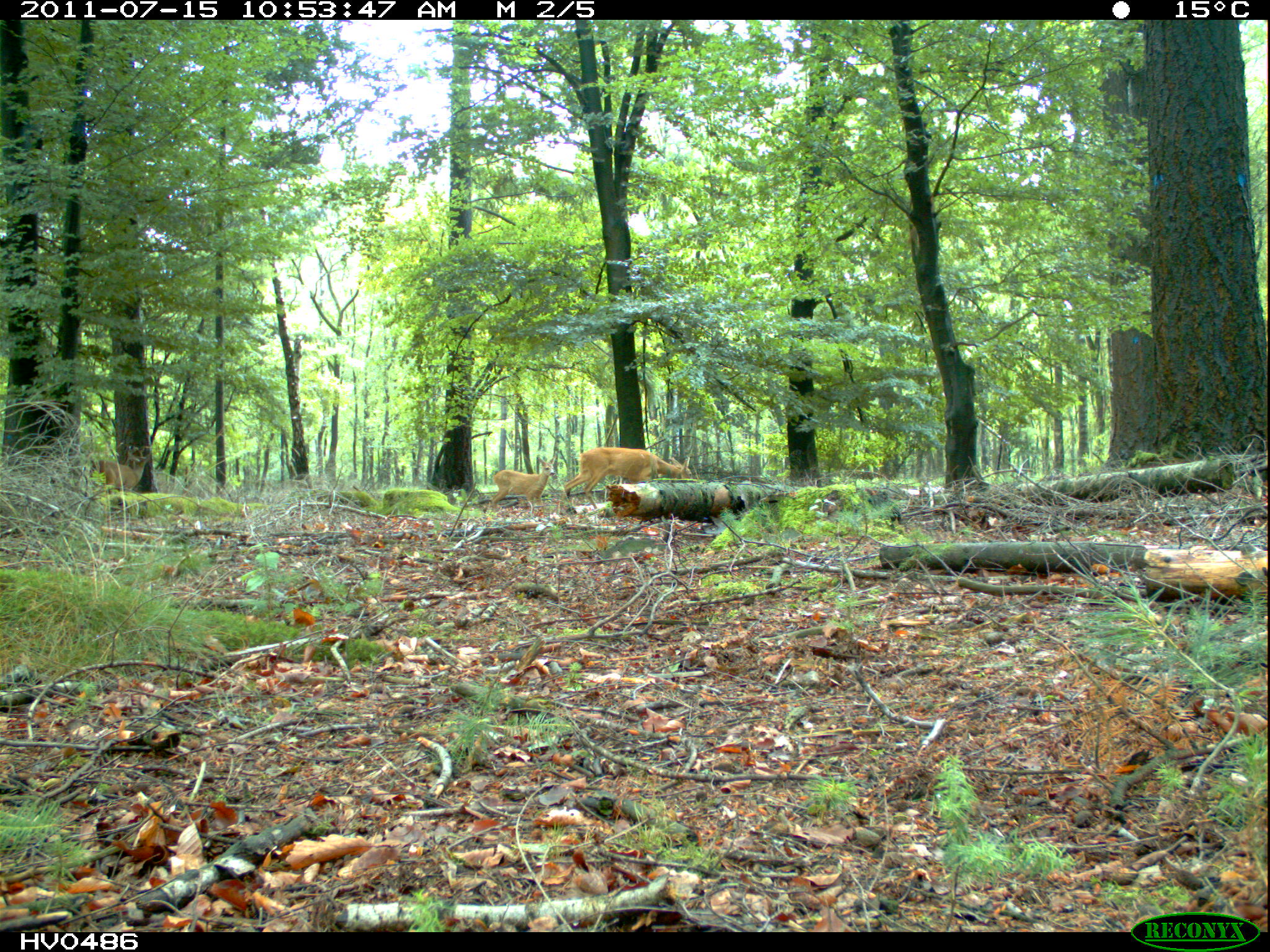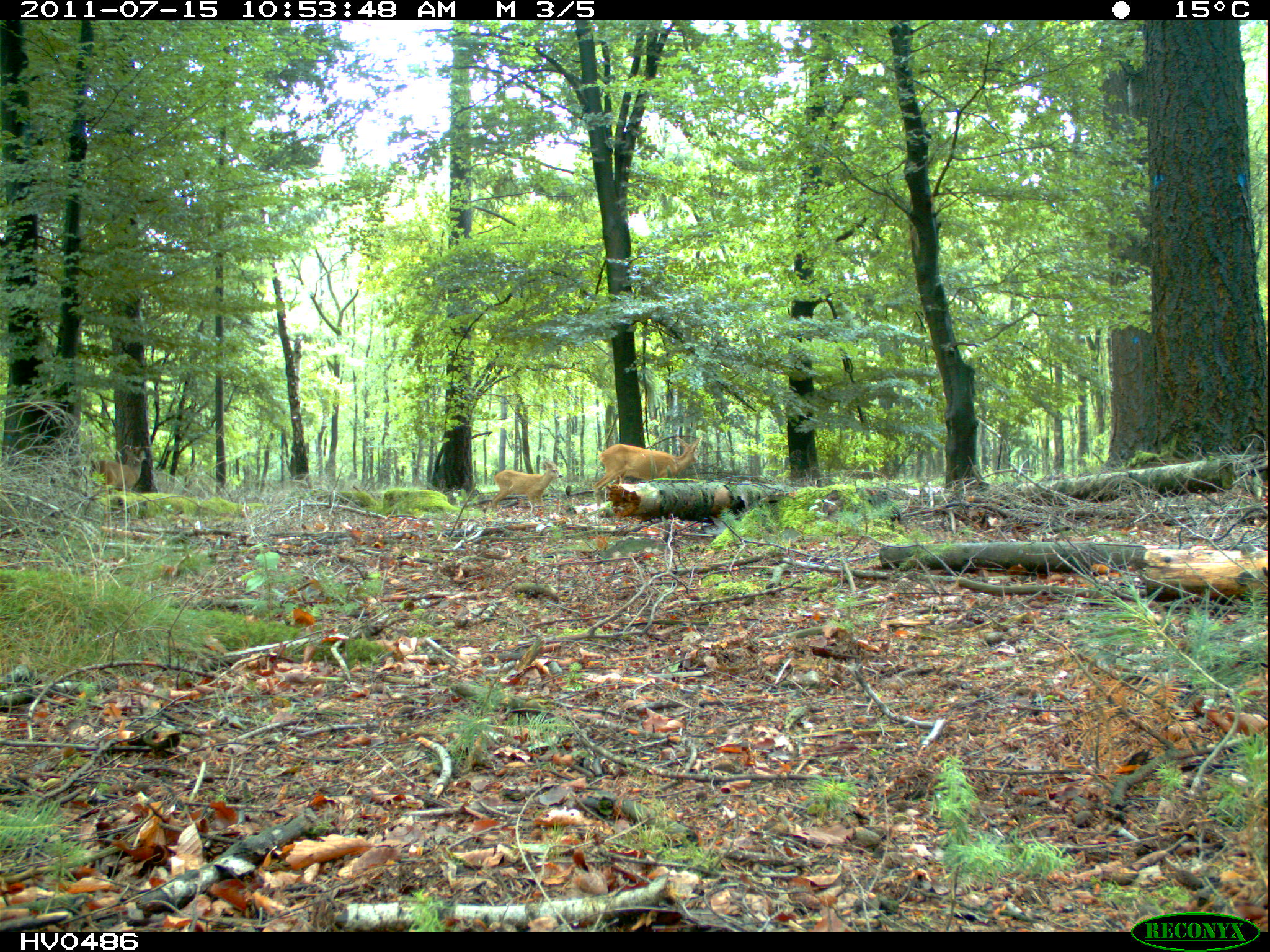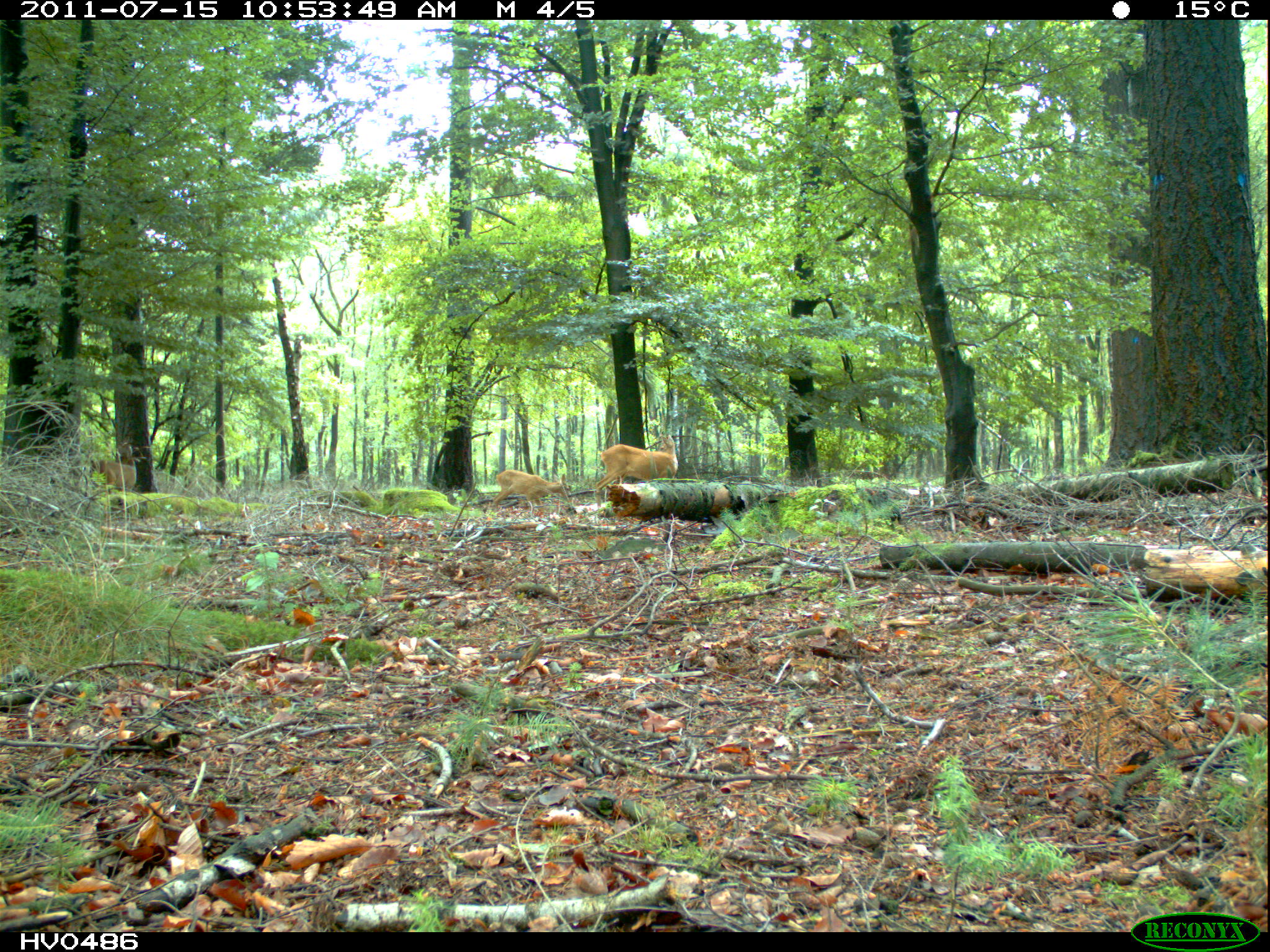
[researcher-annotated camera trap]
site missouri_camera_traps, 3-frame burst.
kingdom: Animalia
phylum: Chordata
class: Mammalia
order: Artiodactyla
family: Cervidae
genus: Cervus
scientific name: Cervus elaphus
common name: red deer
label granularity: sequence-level